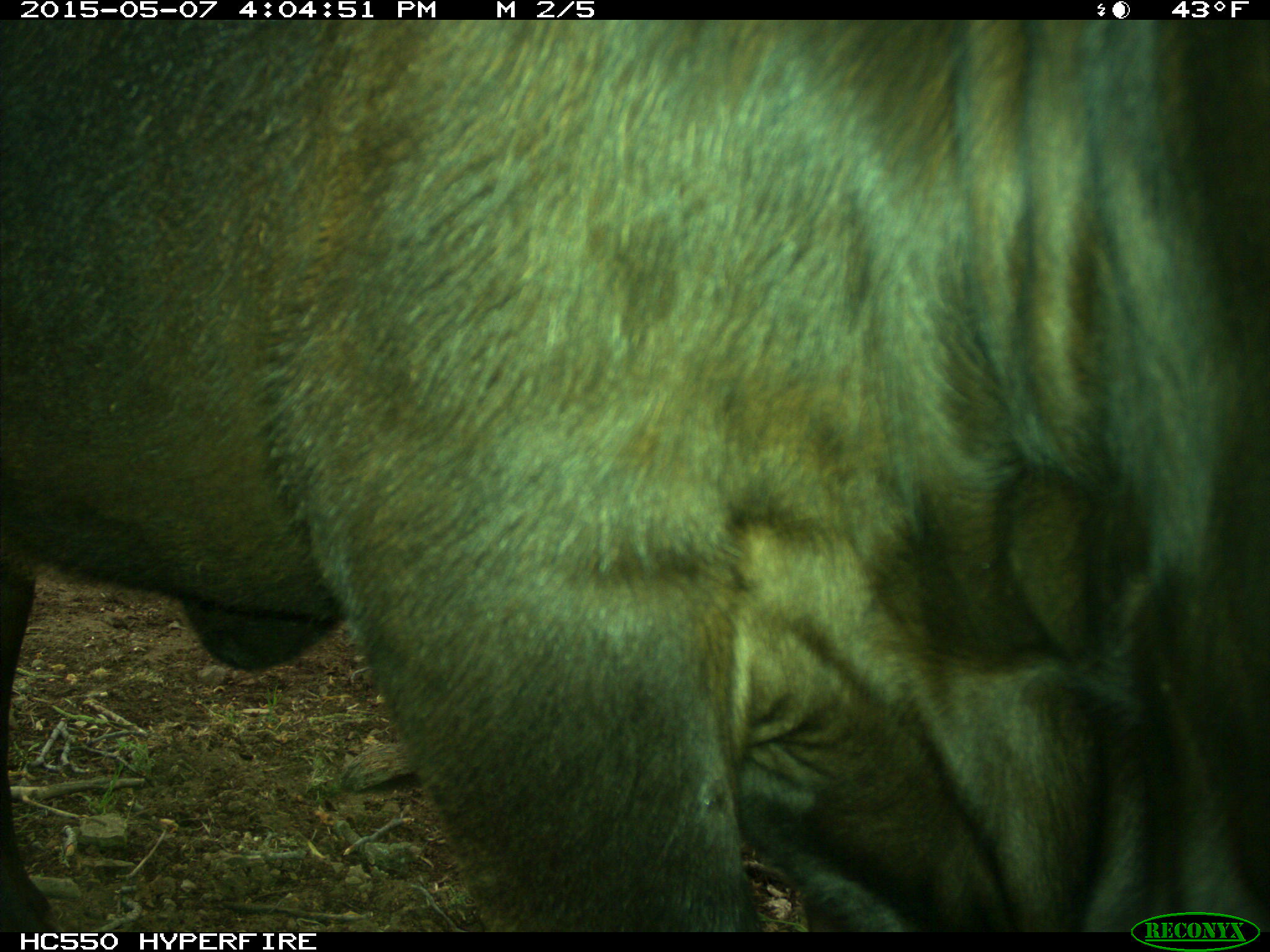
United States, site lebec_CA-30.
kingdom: Animalia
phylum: Chordata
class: Mammalia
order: Artiodactyla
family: Bovidae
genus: Bos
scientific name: Bos taurus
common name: domestic cow